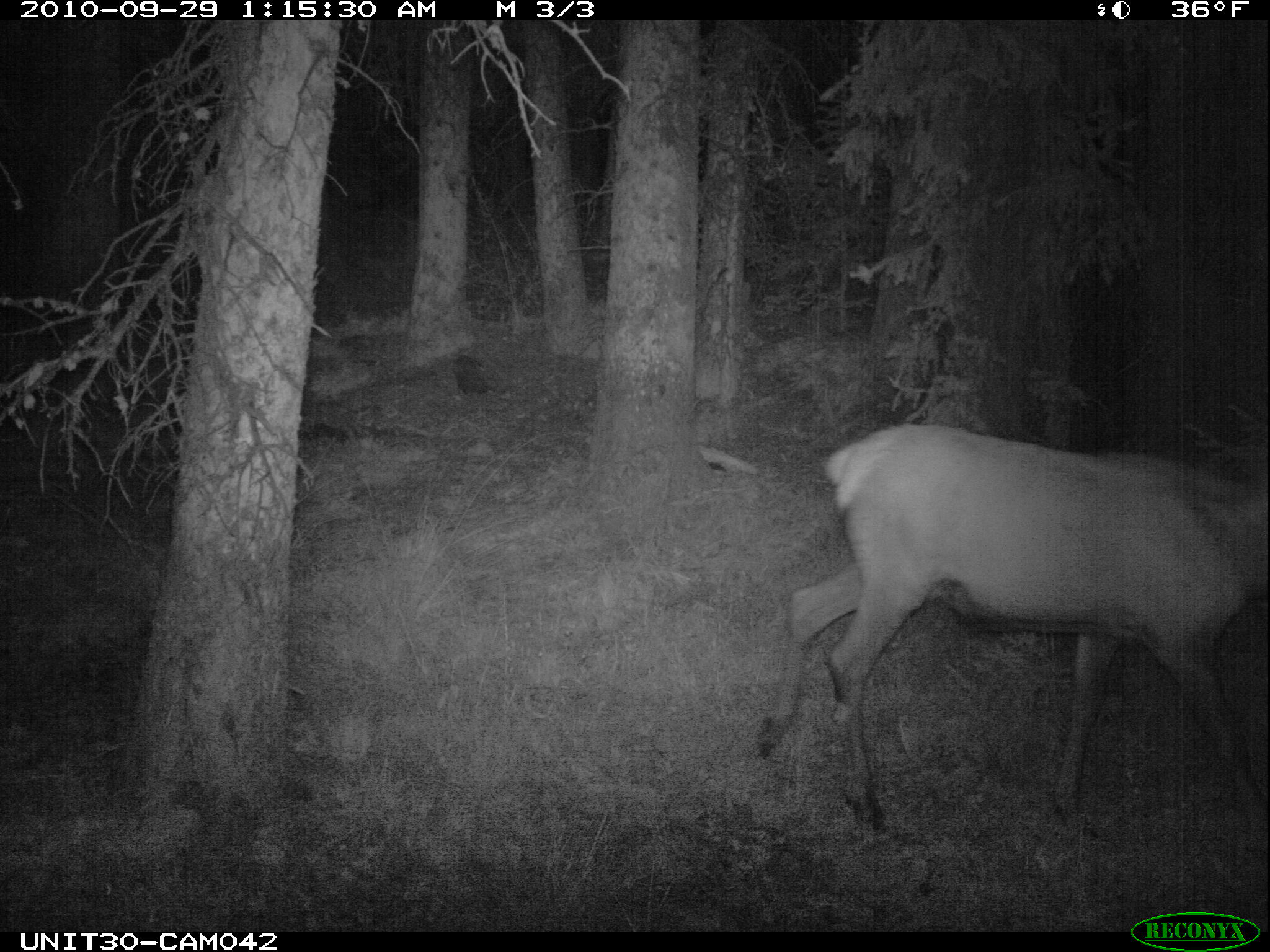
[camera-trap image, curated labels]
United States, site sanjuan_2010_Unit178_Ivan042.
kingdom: Animalia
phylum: Chordata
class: Mammalia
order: Artiodactyla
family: Cervidae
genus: Cervus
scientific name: Cervus elaphus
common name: red deer